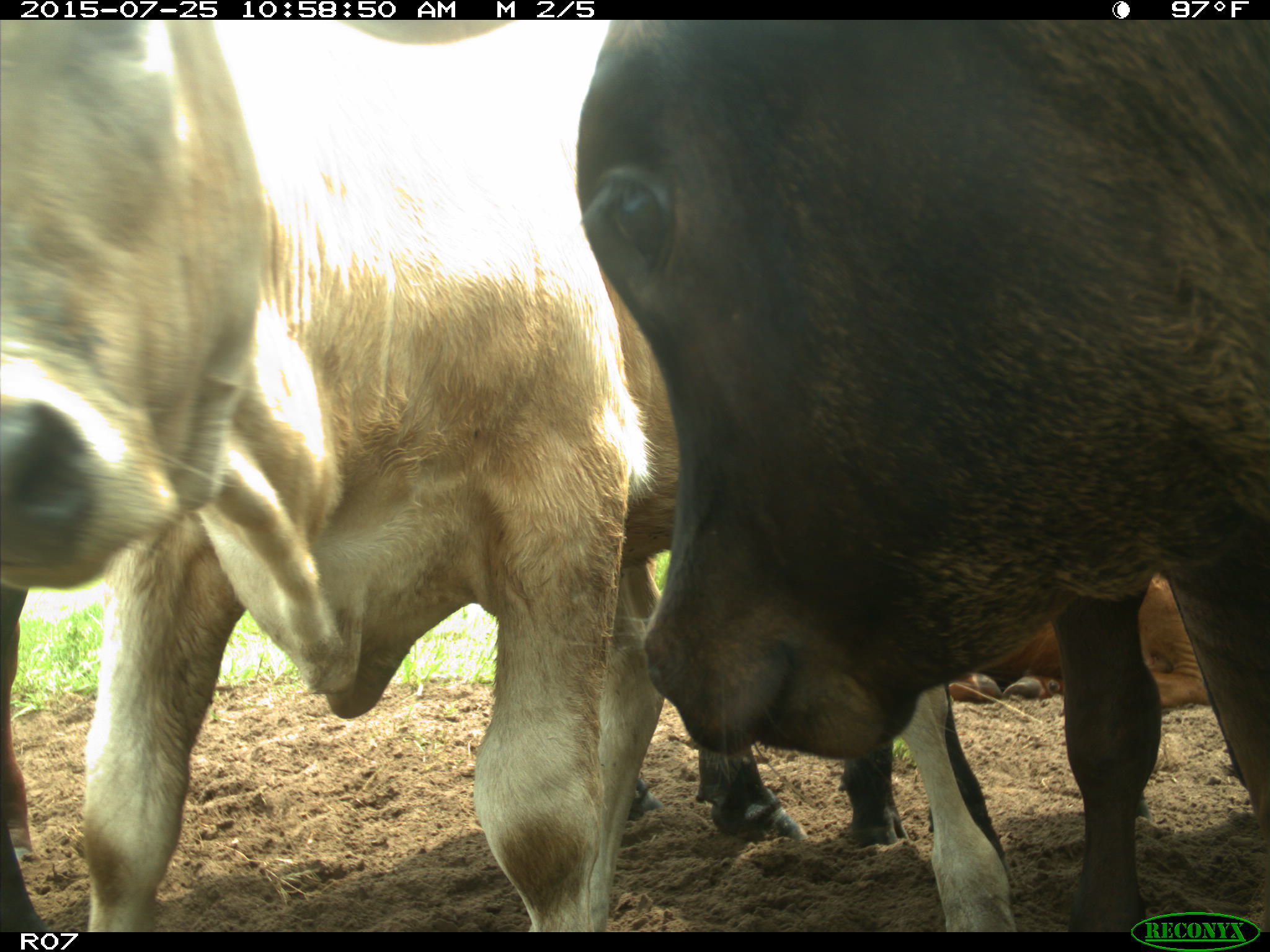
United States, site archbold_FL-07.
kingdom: Animalia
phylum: Chordata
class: Mammalia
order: Artiodactyla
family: Bovidae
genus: Bos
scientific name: Bos taurus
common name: domestic cow